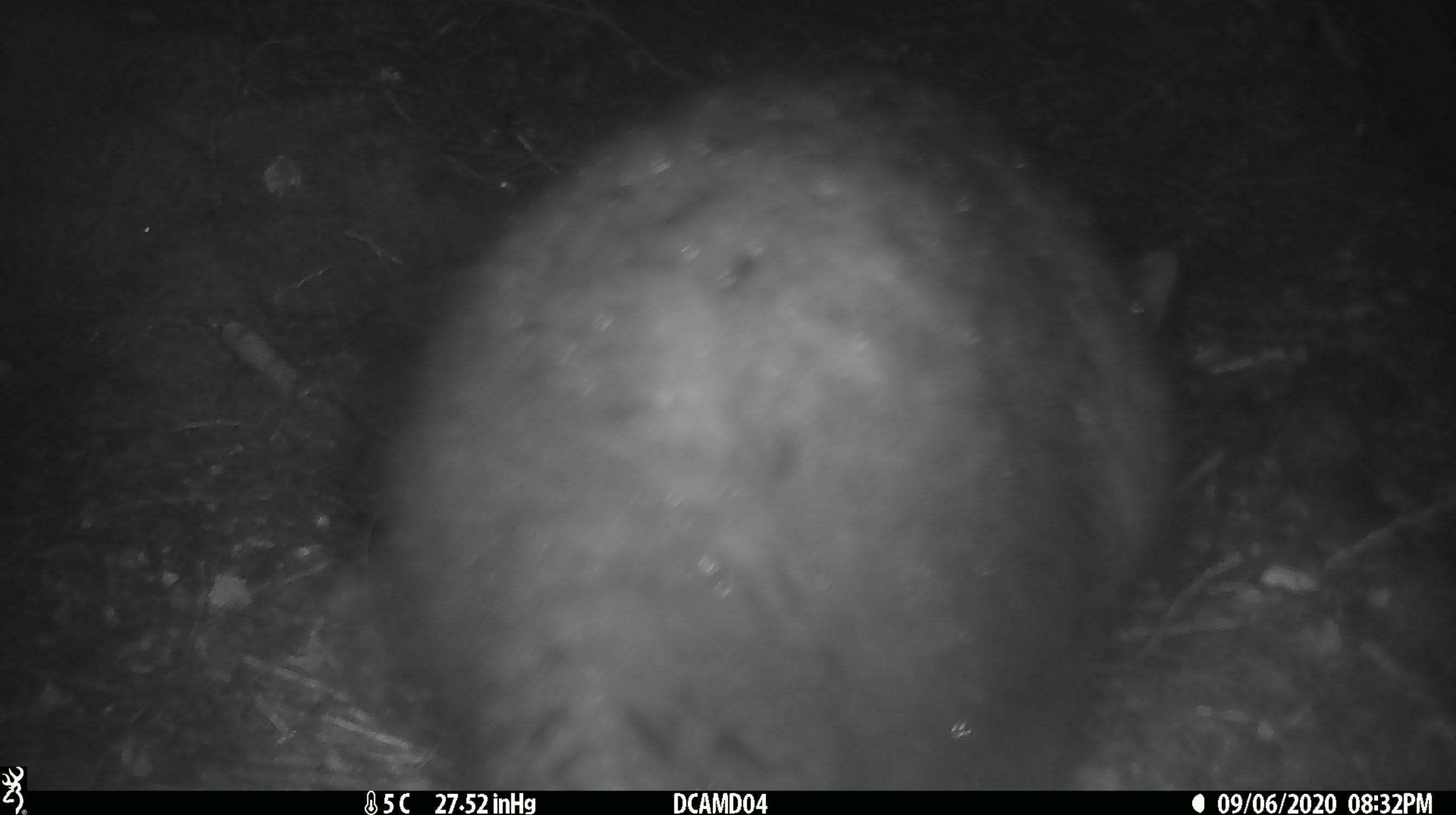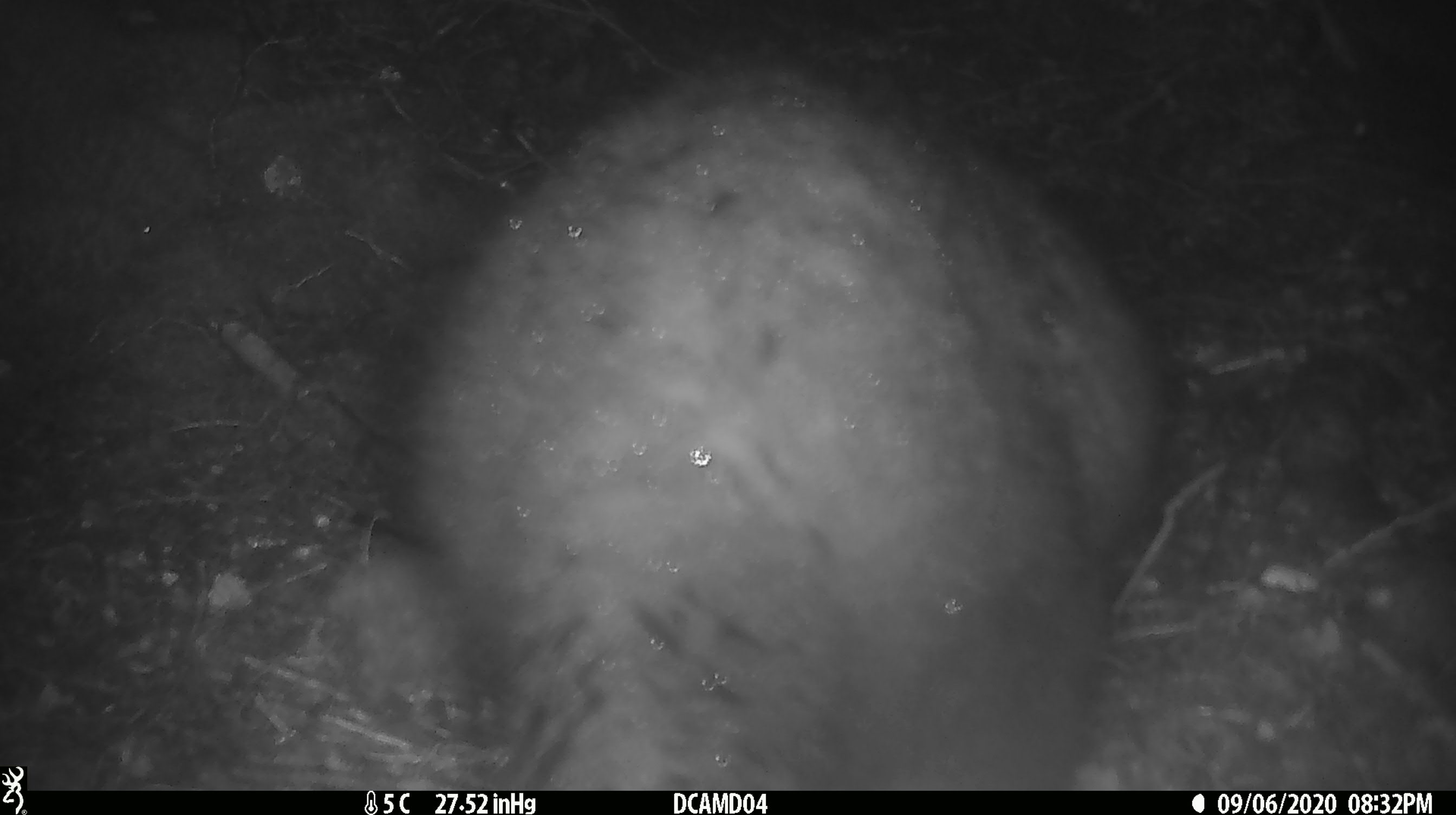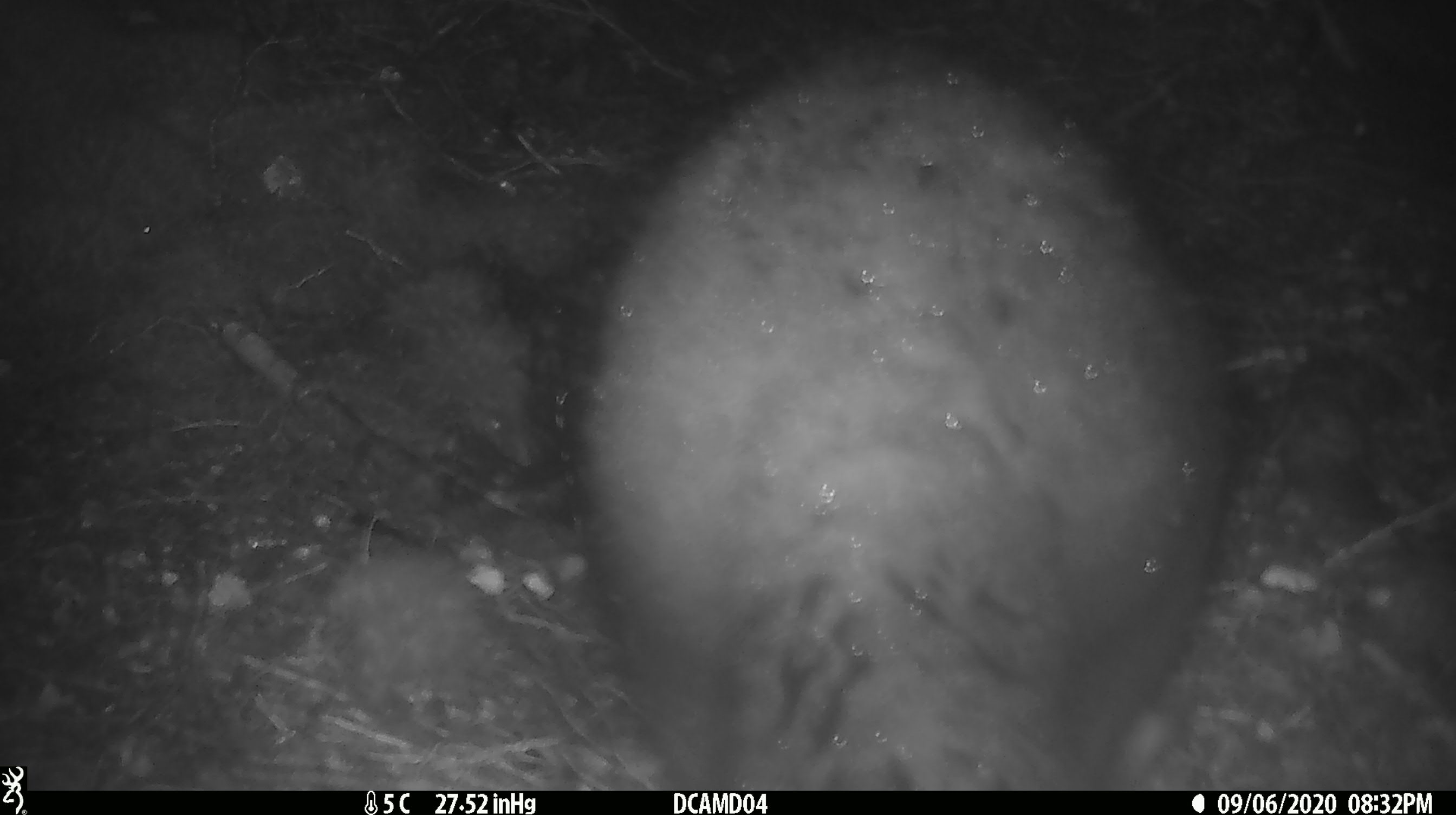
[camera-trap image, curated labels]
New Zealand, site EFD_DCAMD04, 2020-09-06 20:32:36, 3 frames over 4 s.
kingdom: Animalia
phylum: Chordata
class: Mammalia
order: Diprotodontia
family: Phalangeridae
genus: Trichosurus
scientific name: Trichosurus vulpecula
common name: common brushtail possum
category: possum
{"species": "possum (common brushtail possum) (Trichosurus vulpecula)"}